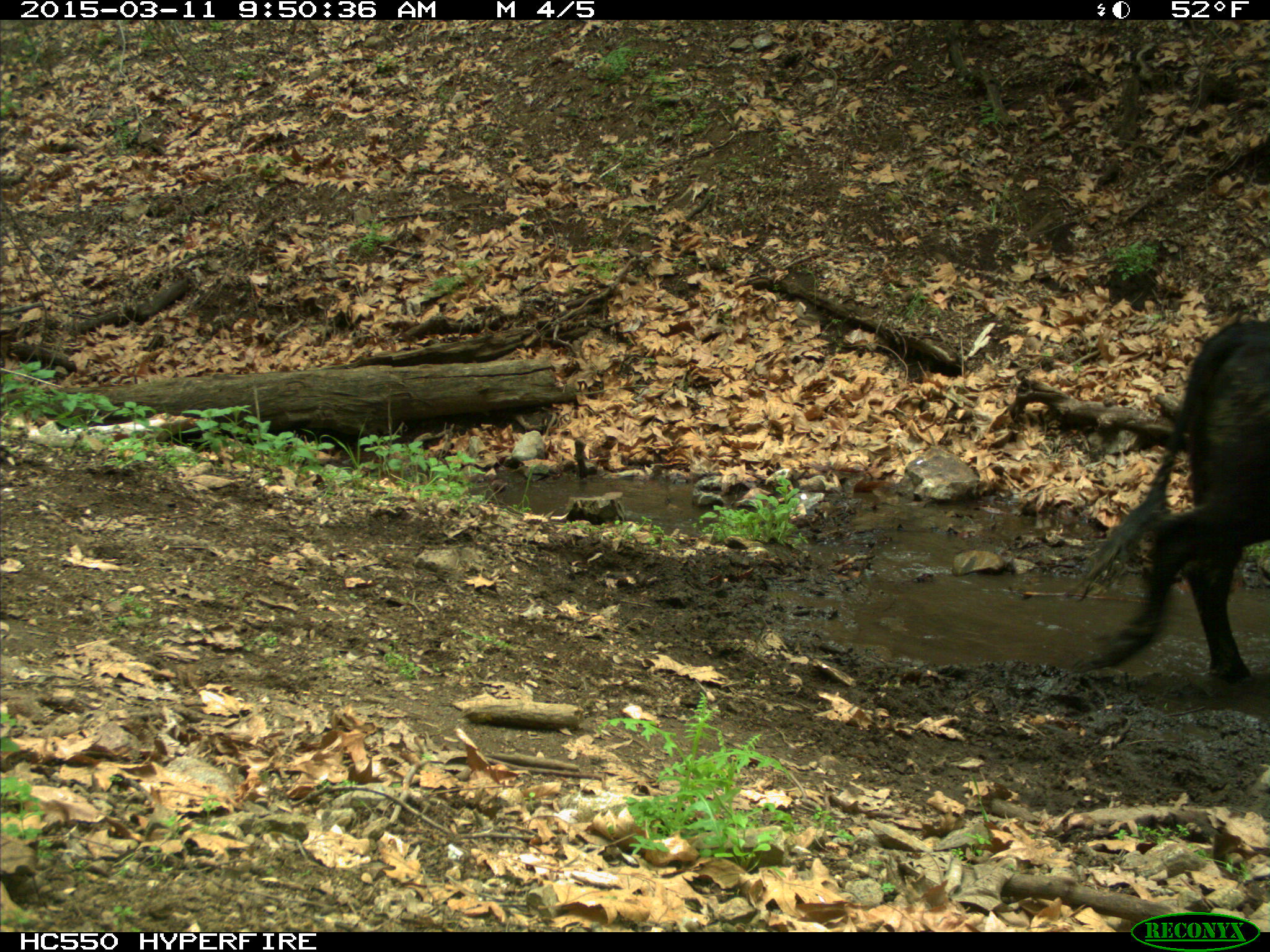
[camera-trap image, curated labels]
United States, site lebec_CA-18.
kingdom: Animalia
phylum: Chordata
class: Mammalia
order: Artiodactyla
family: Bovidae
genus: Bos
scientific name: Bos taurus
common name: domestic cow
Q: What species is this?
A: Bos taurus (domestic cow).